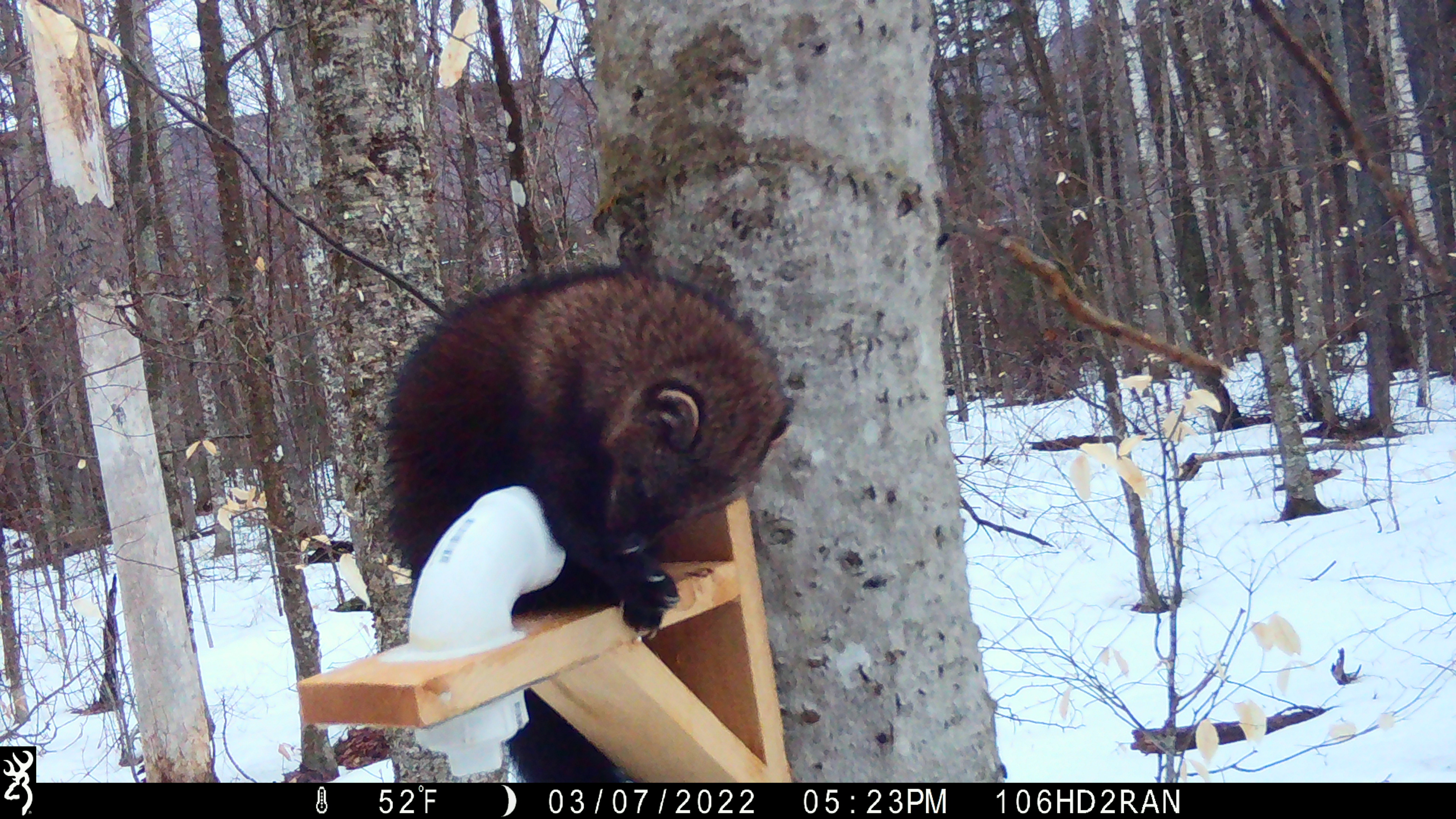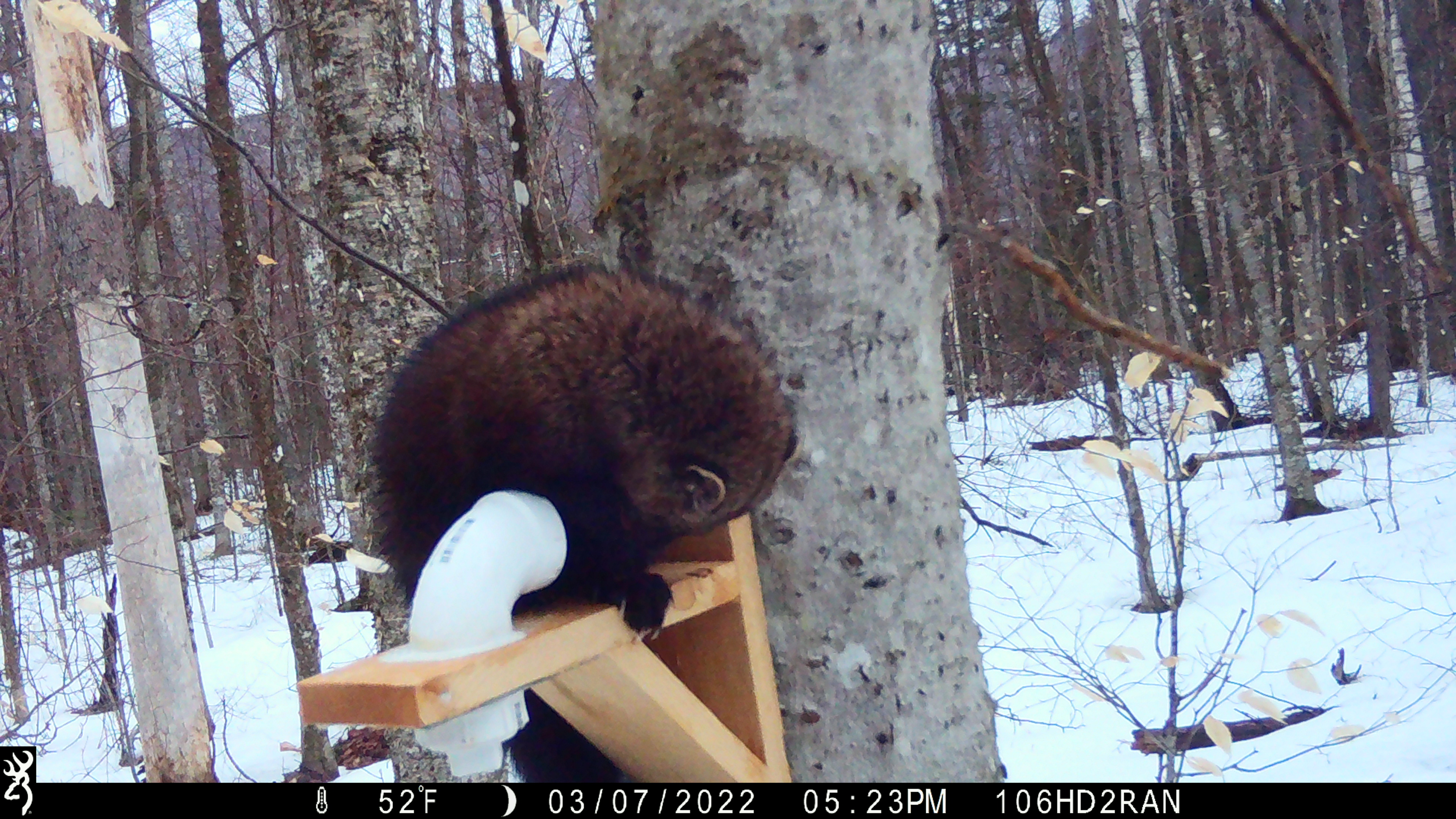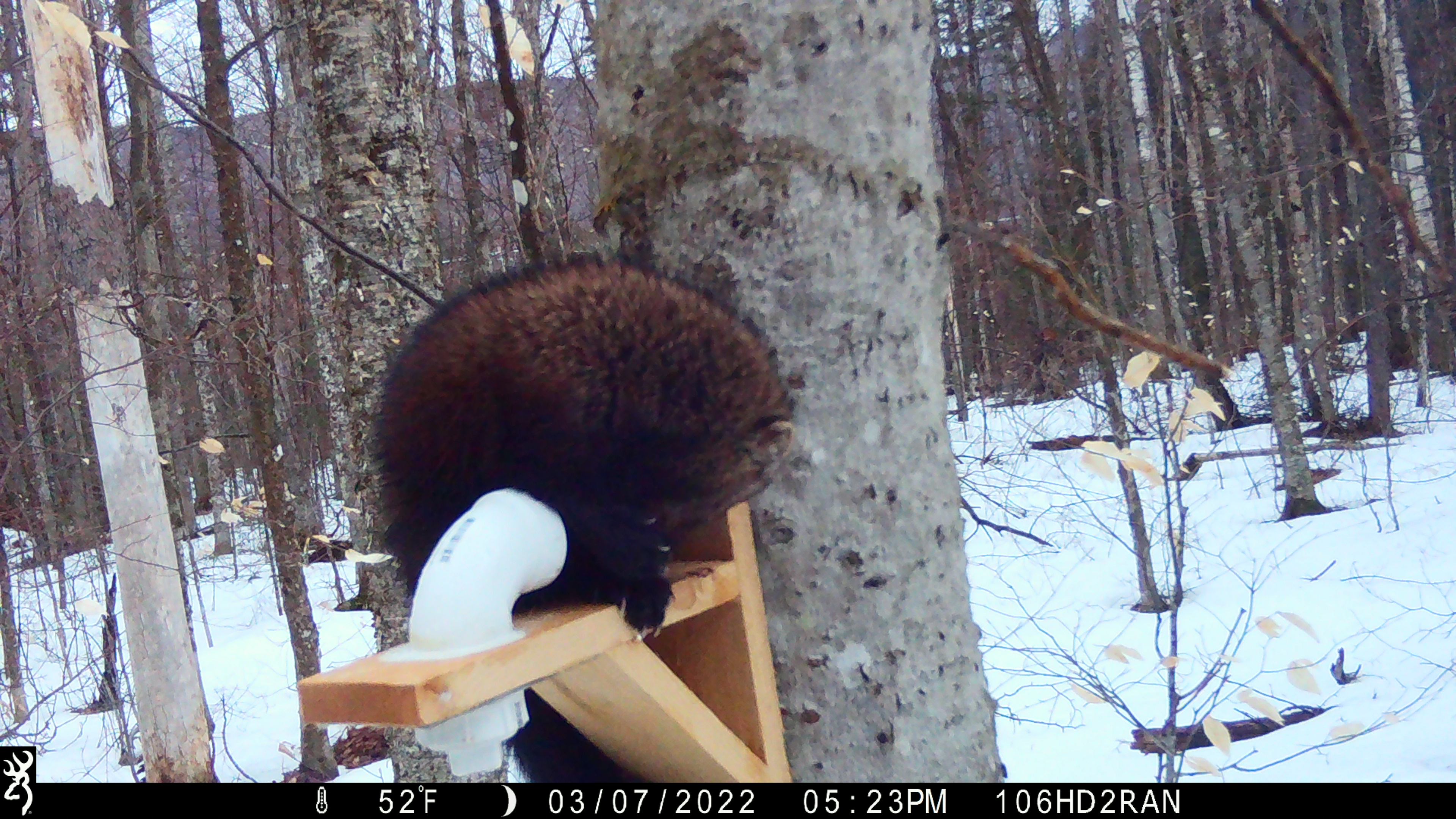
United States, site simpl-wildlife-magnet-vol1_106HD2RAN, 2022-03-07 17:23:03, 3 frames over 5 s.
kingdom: Animalia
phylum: Chordata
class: Mammalia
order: Carnivora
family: Mustelidae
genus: Pekania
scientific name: Pekania pennanti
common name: fisher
Fisher (Pekania pennanti).